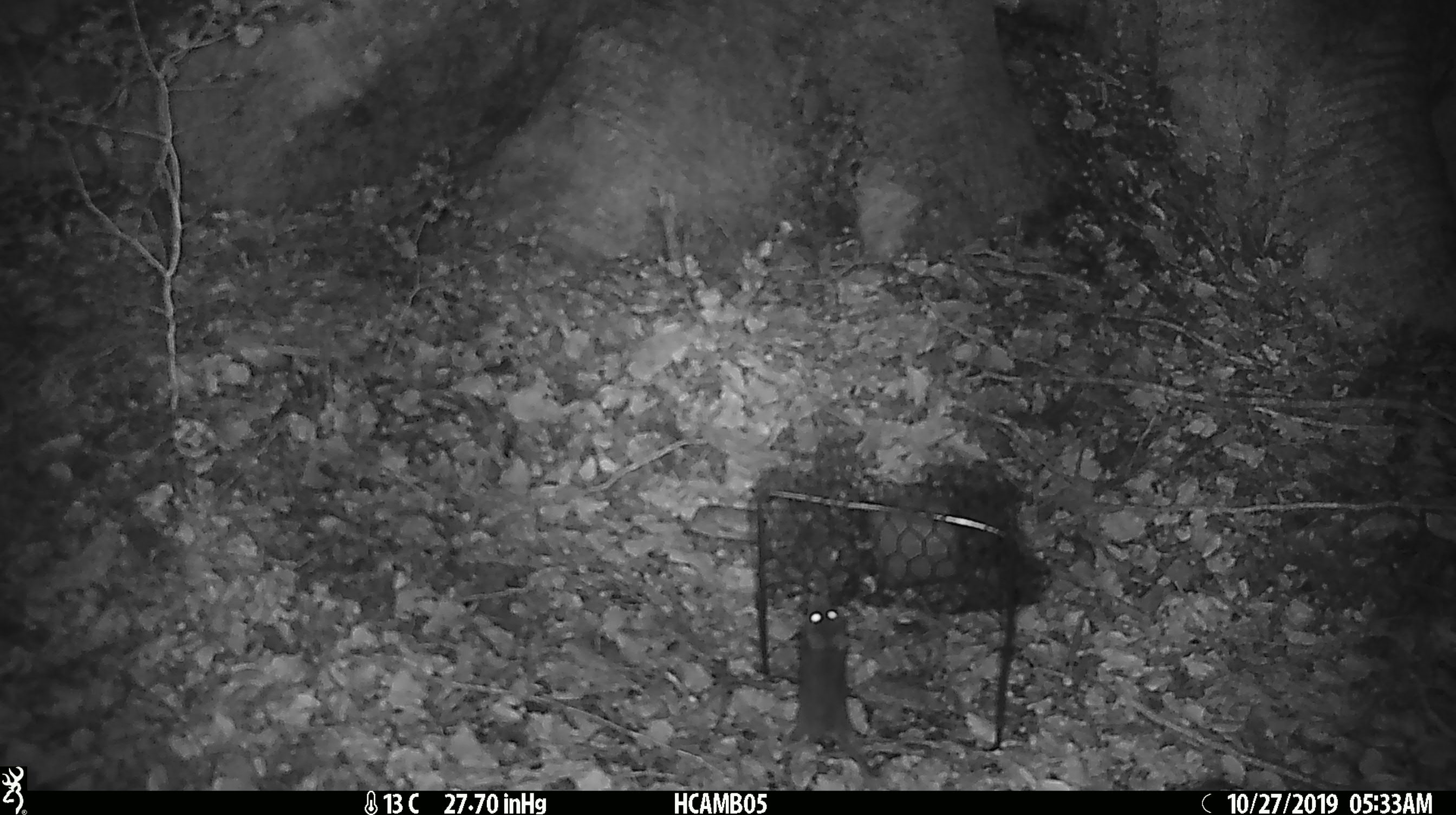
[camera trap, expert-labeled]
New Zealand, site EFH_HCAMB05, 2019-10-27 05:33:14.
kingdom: Animalia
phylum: Chordata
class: Mammalia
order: Rodentia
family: Muridae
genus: Mus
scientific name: Mus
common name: mouse